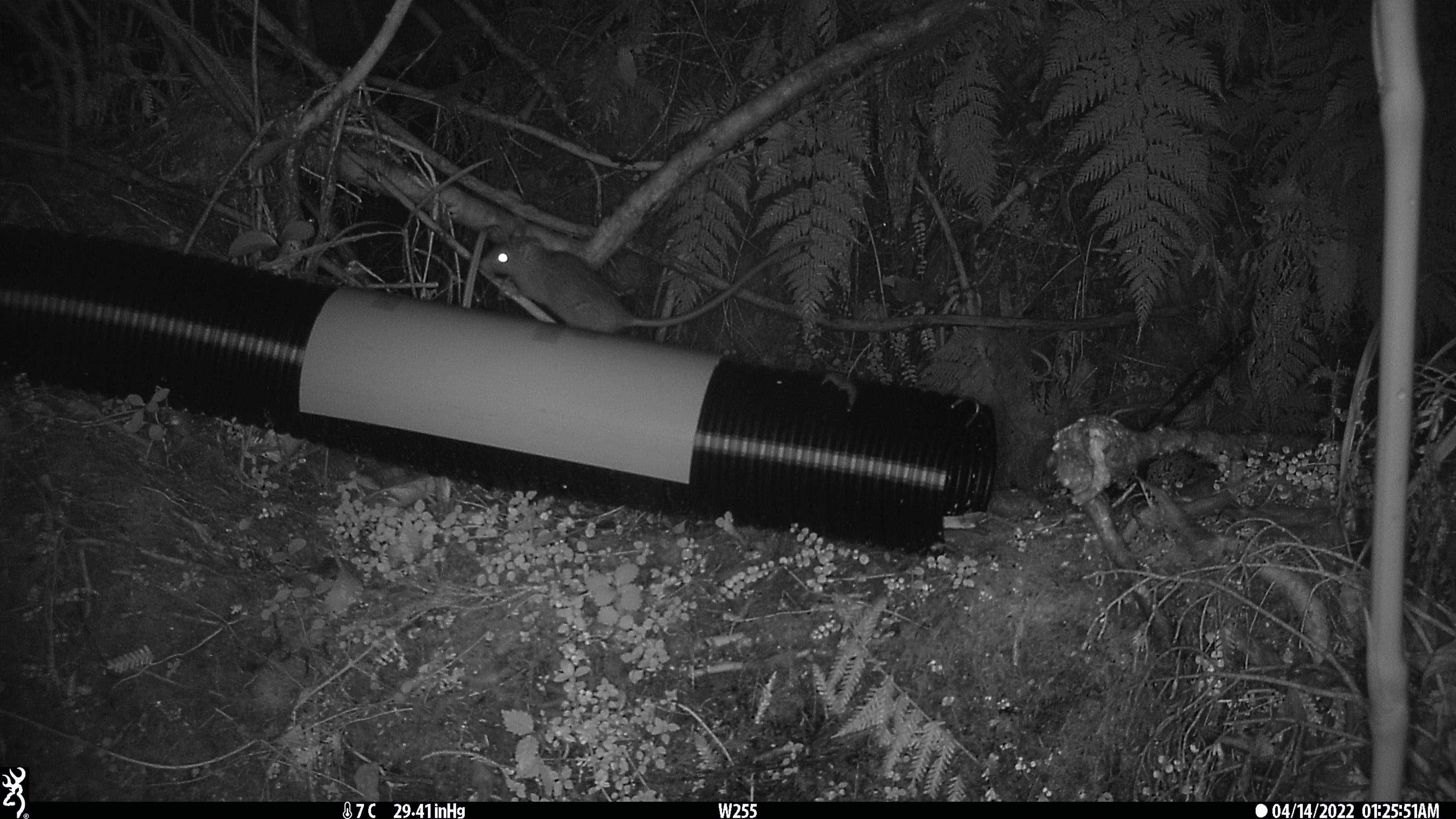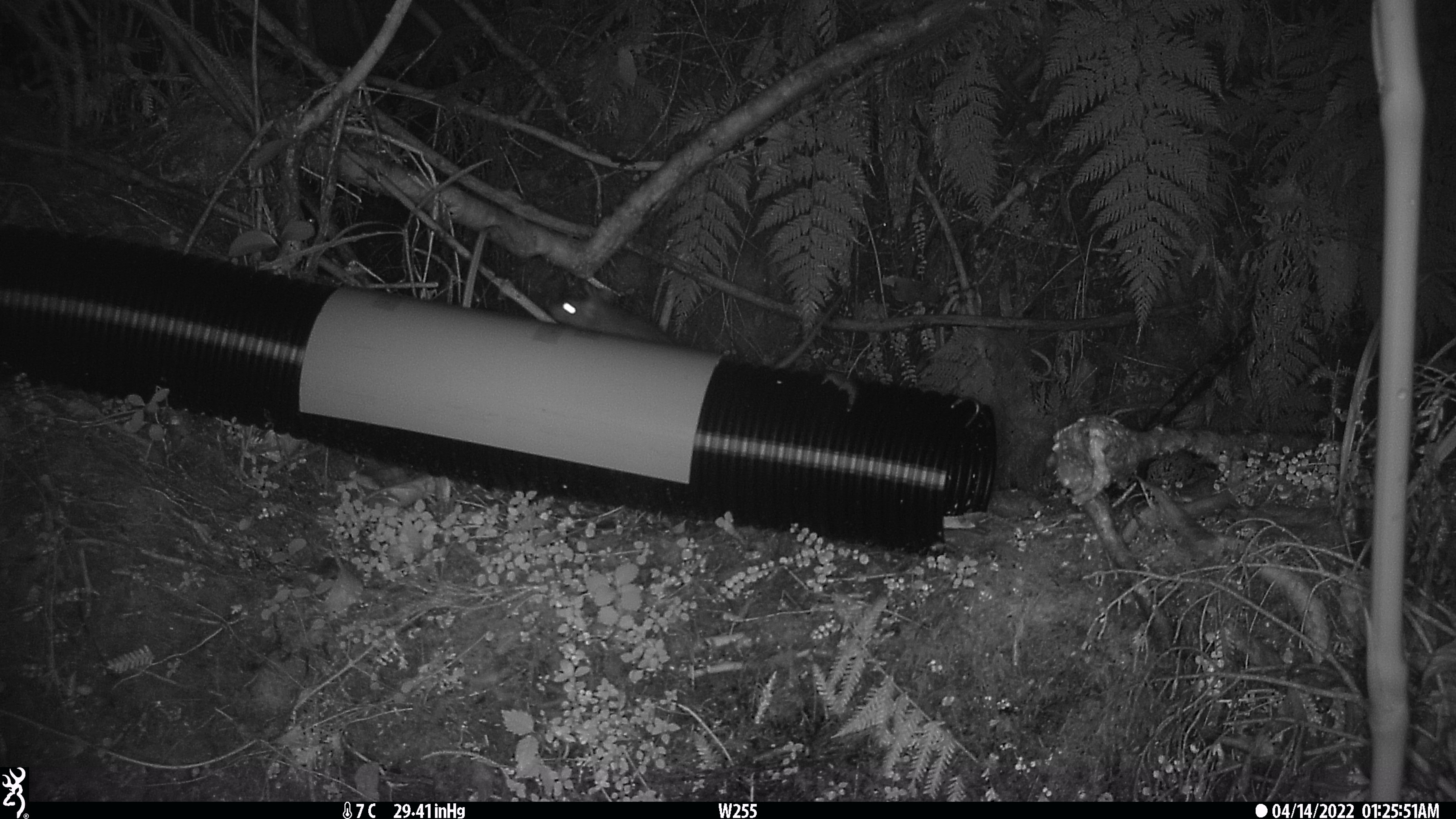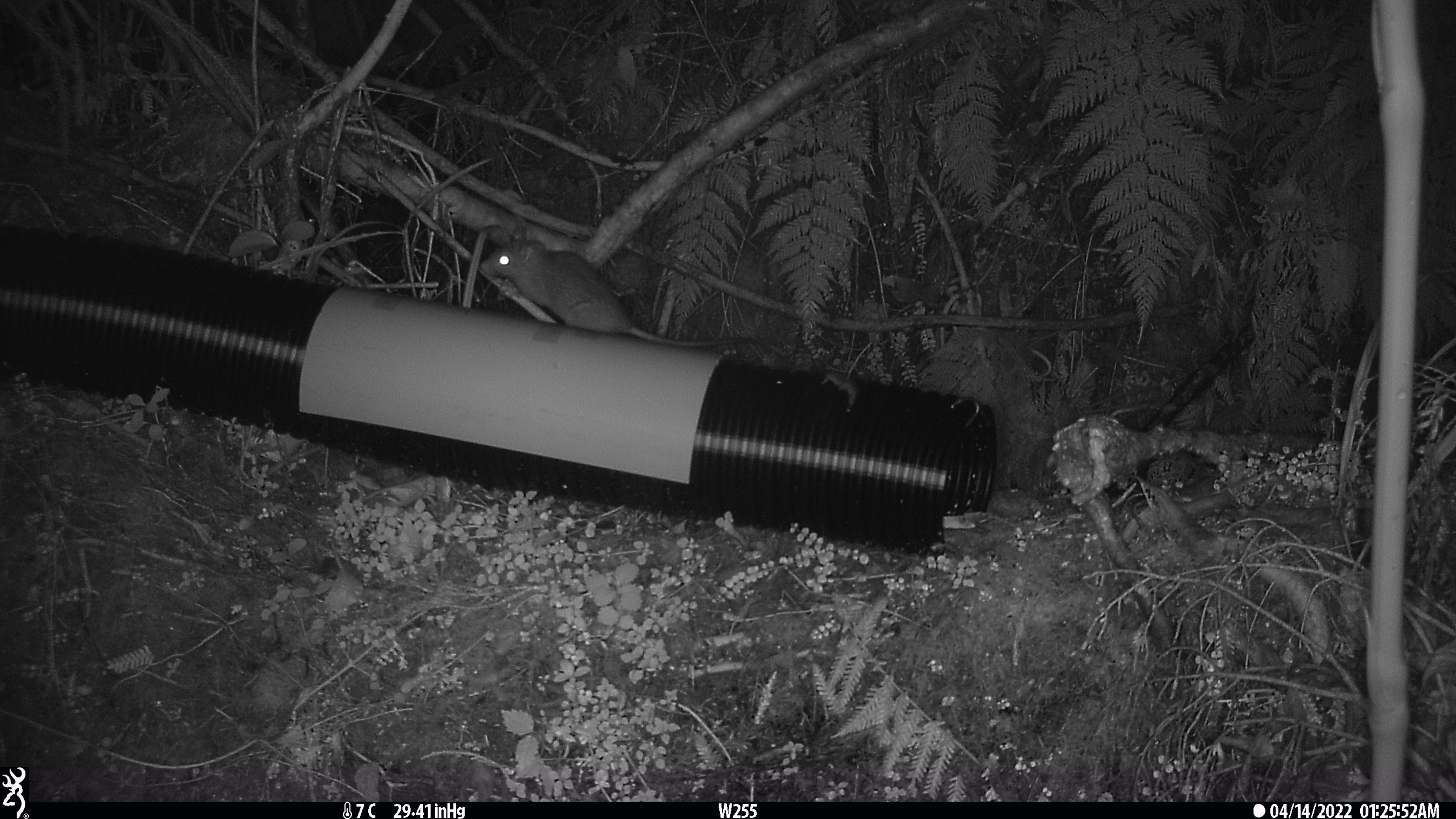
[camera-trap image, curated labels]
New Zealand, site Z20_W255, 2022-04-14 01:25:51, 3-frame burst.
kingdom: Animalia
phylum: Chordata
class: Mammalia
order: Rodentia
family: Muridae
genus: Rattus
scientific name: Rattus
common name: rat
Rat (Rattus).